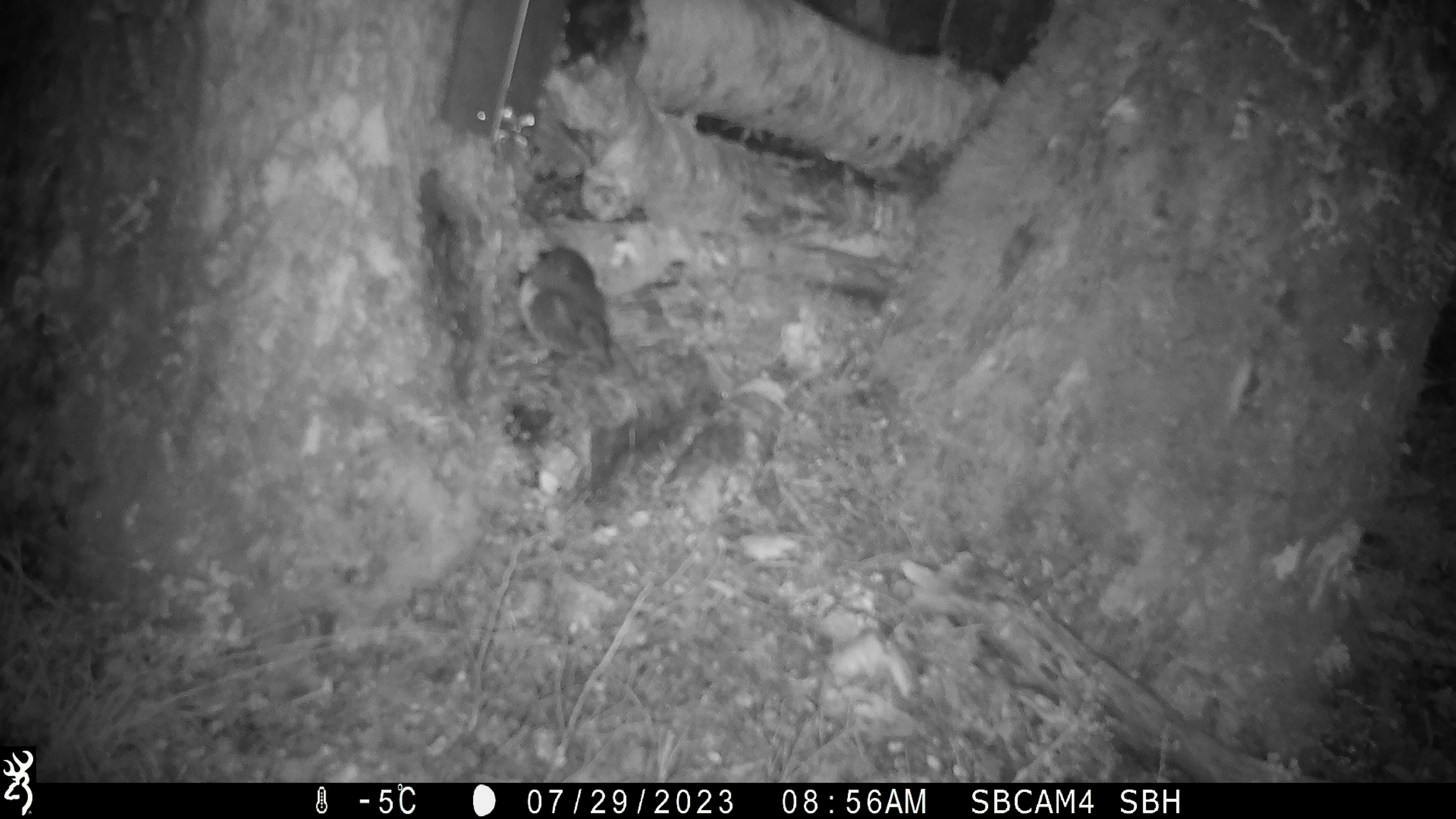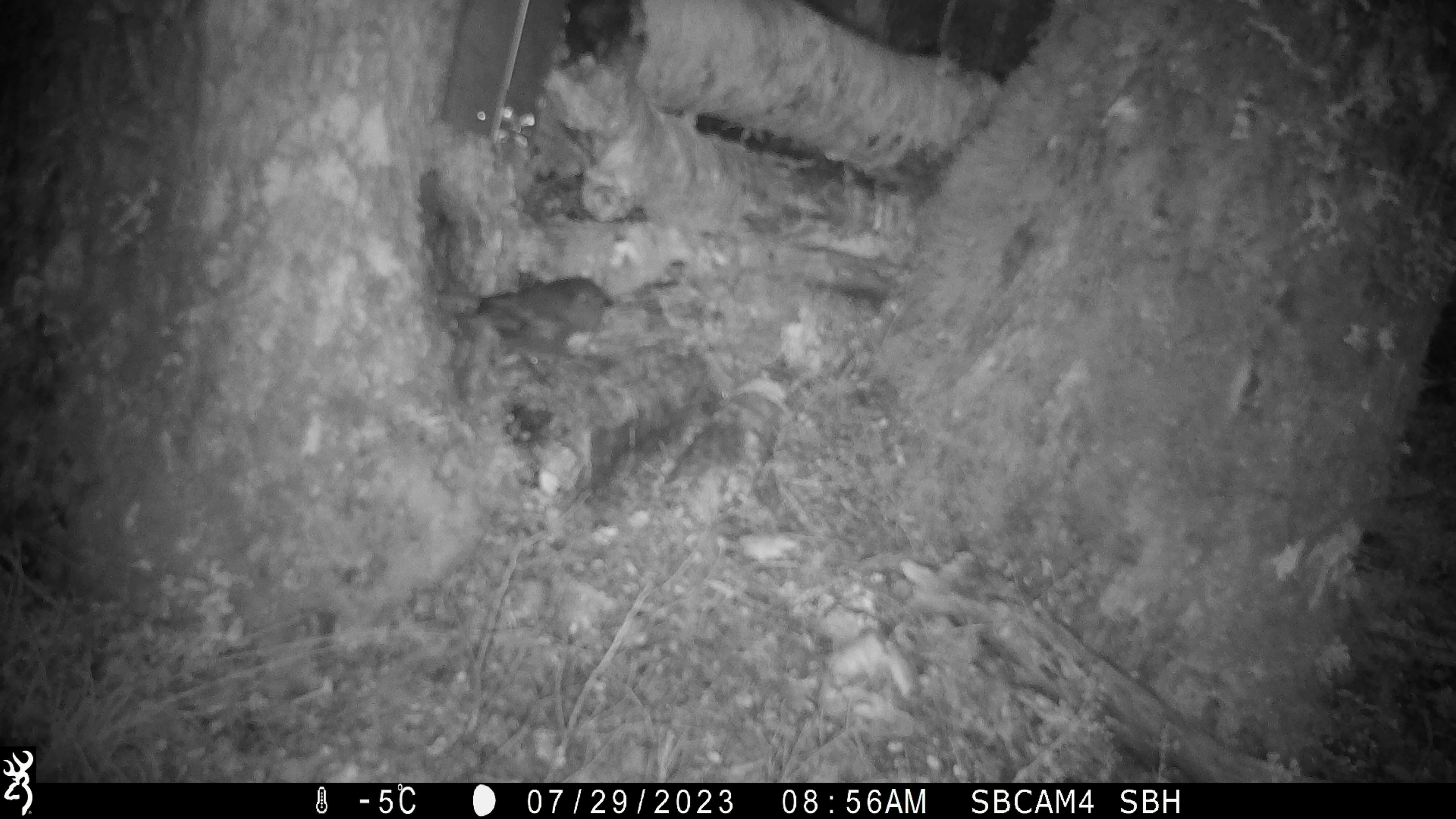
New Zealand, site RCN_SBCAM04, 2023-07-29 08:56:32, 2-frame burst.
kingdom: Animalia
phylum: Chordata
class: Aves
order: Passeriformes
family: Petroicidae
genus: Petroica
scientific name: Petroica australis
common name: new zealand robin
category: robin